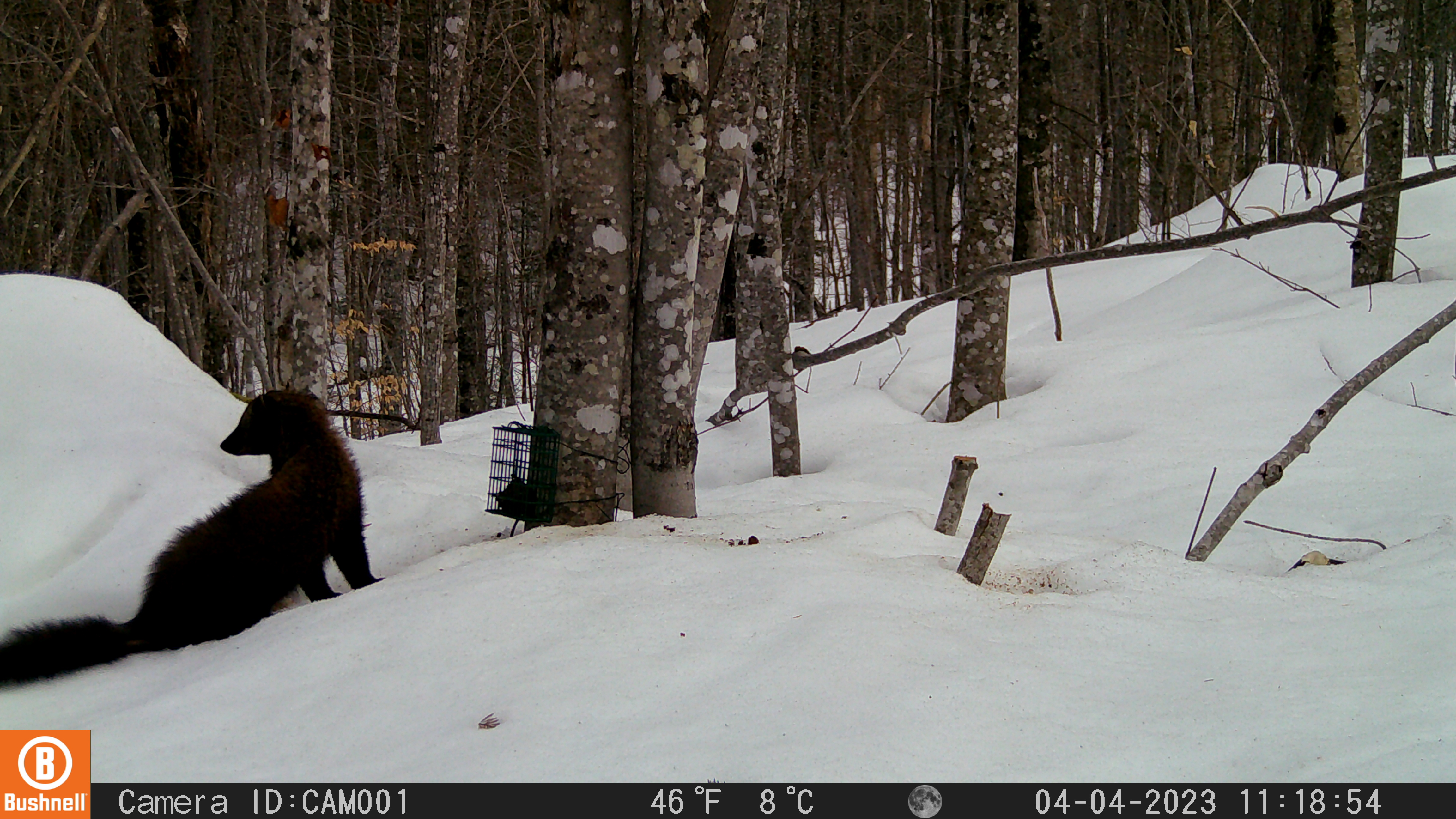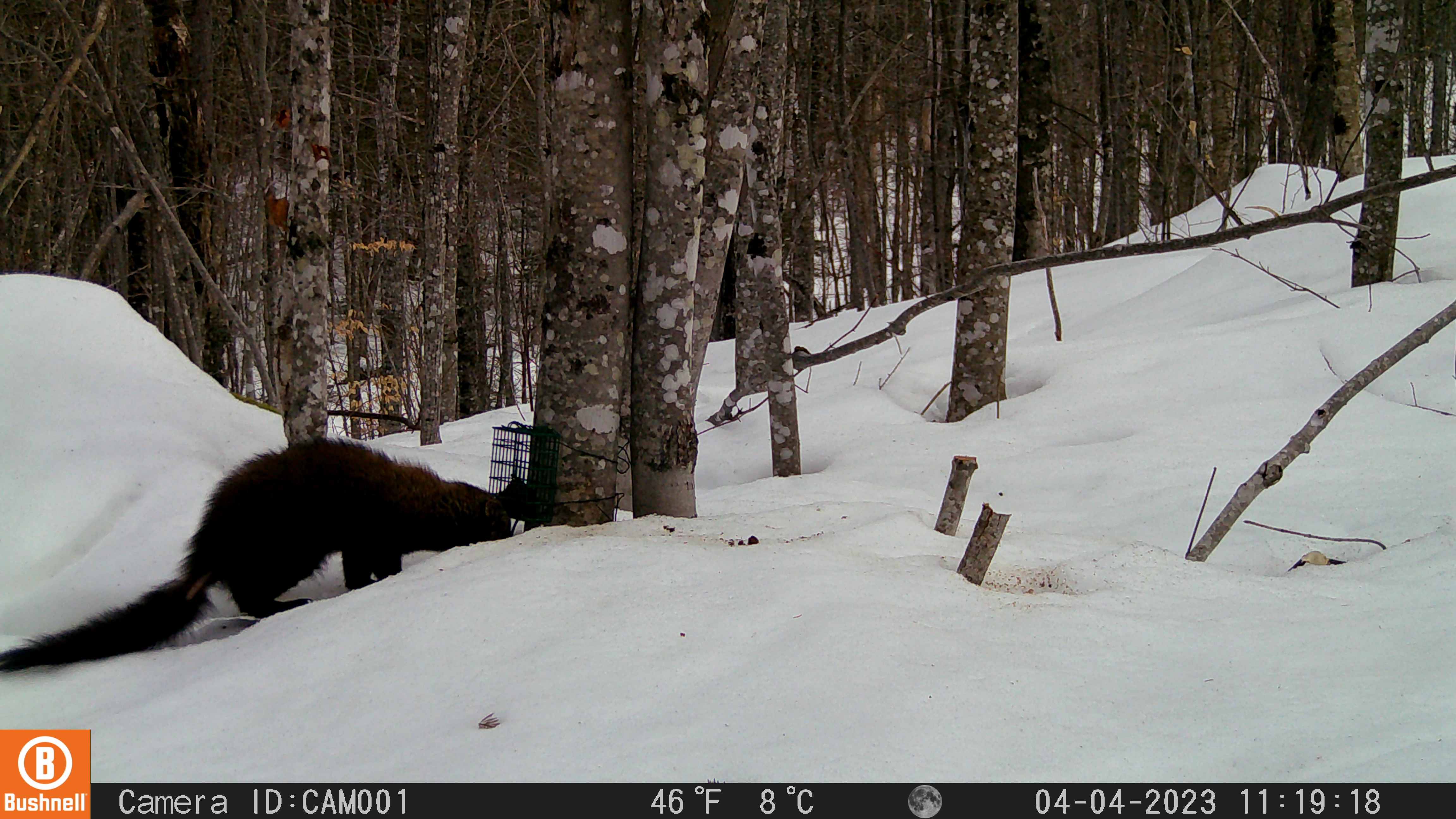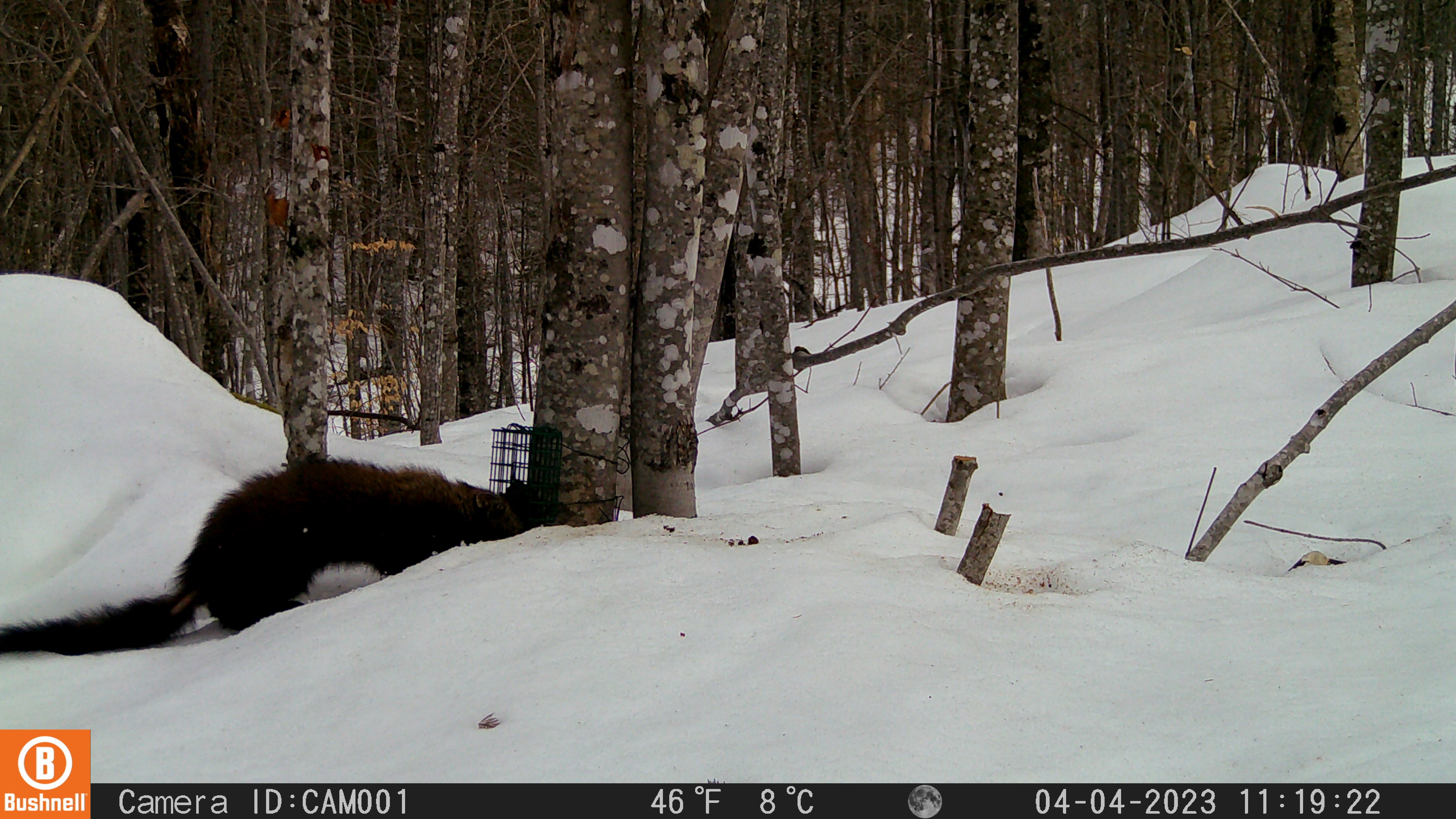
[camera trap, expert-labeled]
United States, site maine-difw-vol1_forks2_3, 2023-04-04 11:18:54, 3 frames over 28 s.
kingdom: Animalia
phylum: Chordata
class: Mammalia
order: Carnivora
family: Mustelidae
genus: Pekania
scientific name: Pekania pennanti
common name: fisher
Fisher (Pekania pennanti).